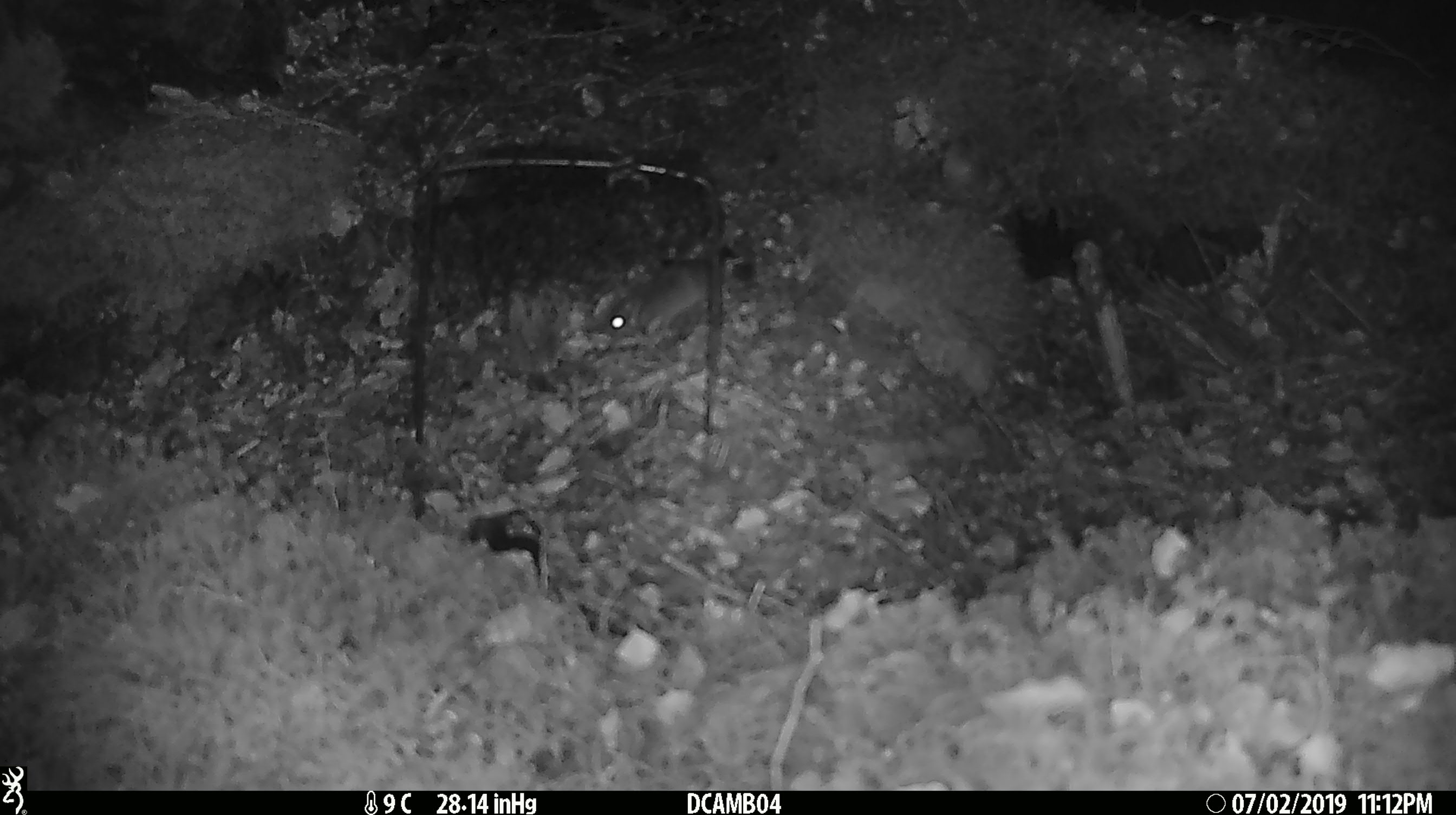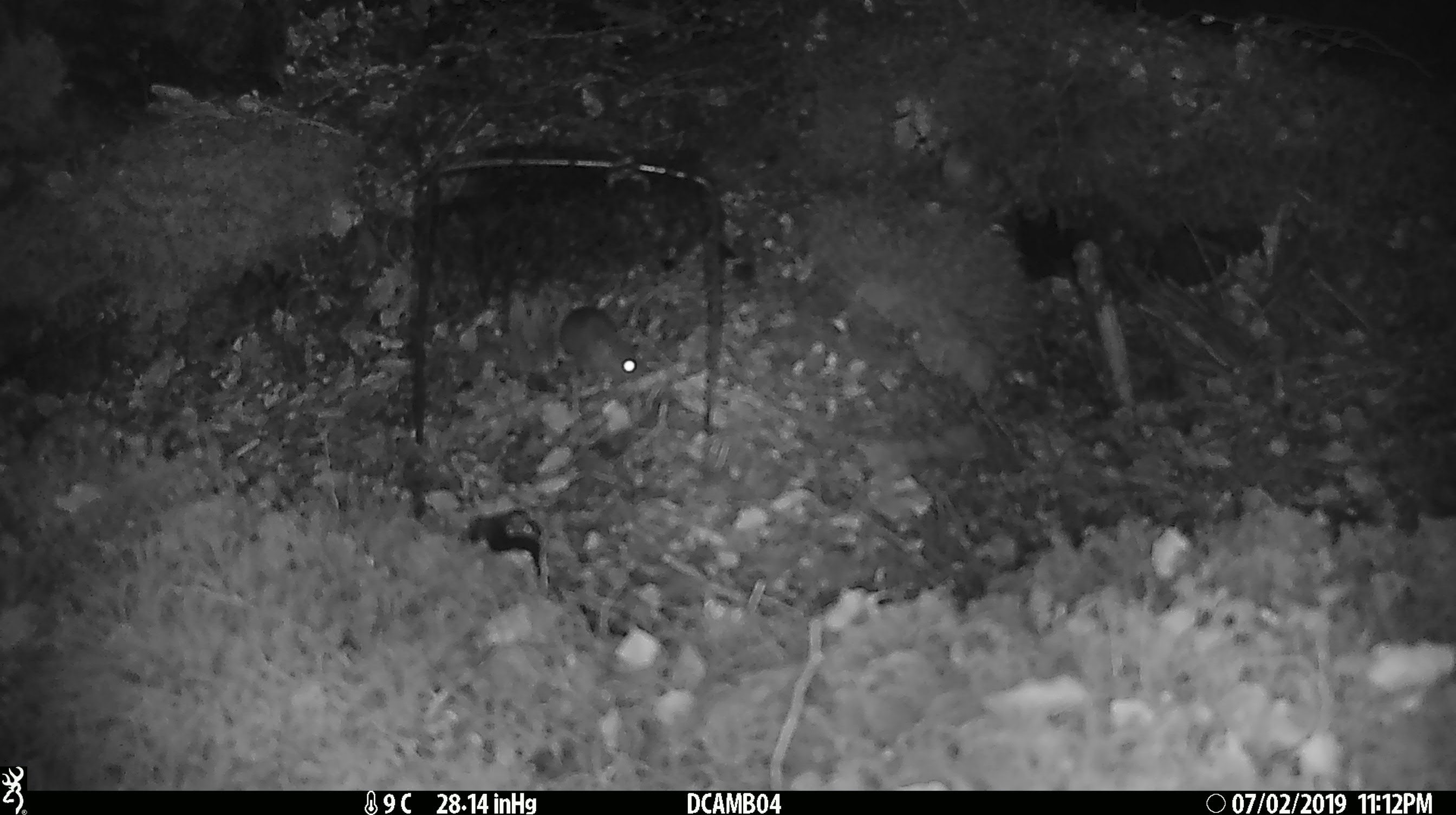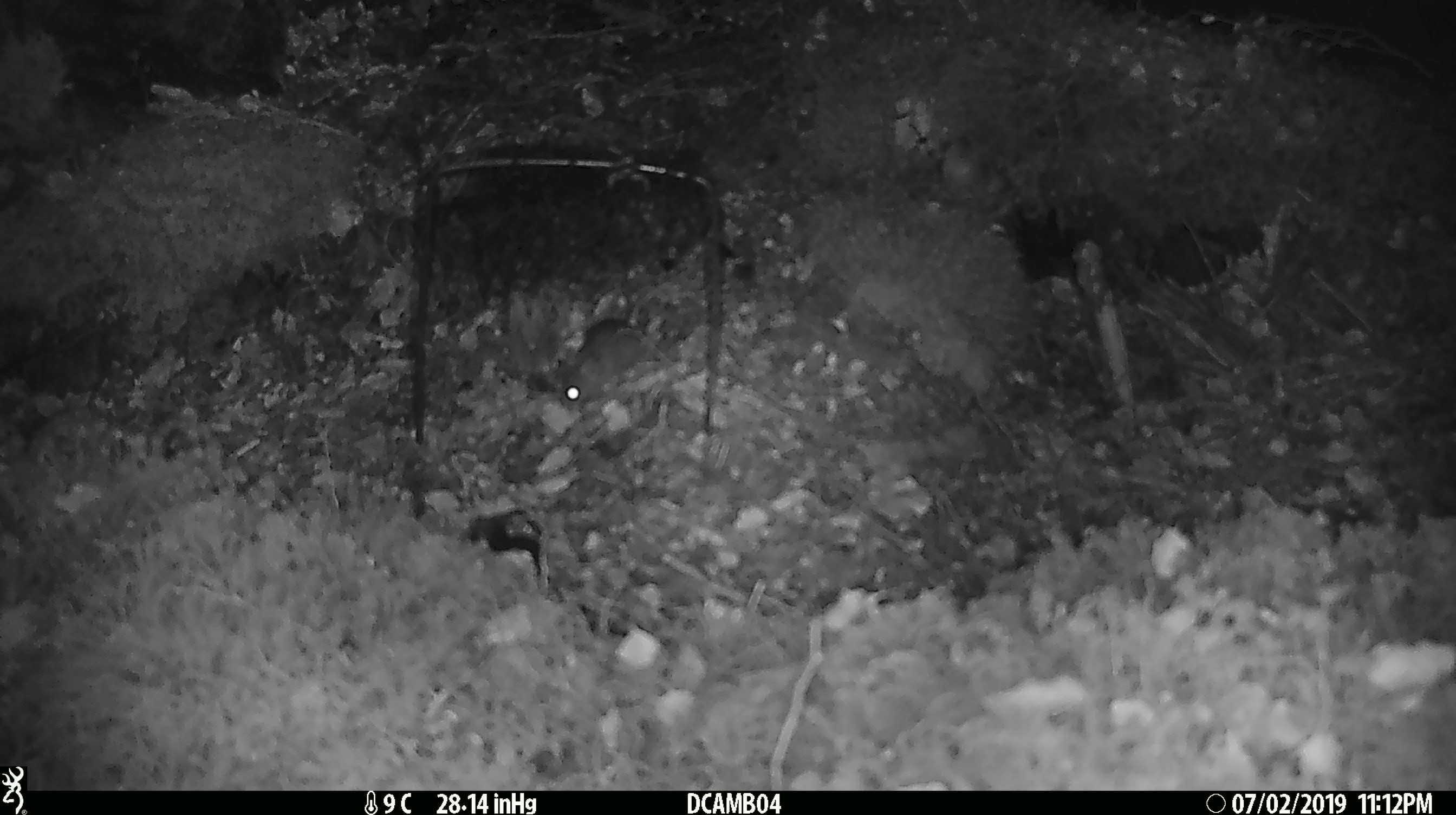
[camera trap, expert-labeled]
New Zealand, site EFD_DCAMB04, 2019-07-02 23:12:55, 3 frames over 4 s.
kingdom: Animalia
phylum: Chordata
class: Mammalia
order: Rodentia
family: Muridae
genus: Mus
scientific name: Mus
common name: mouse